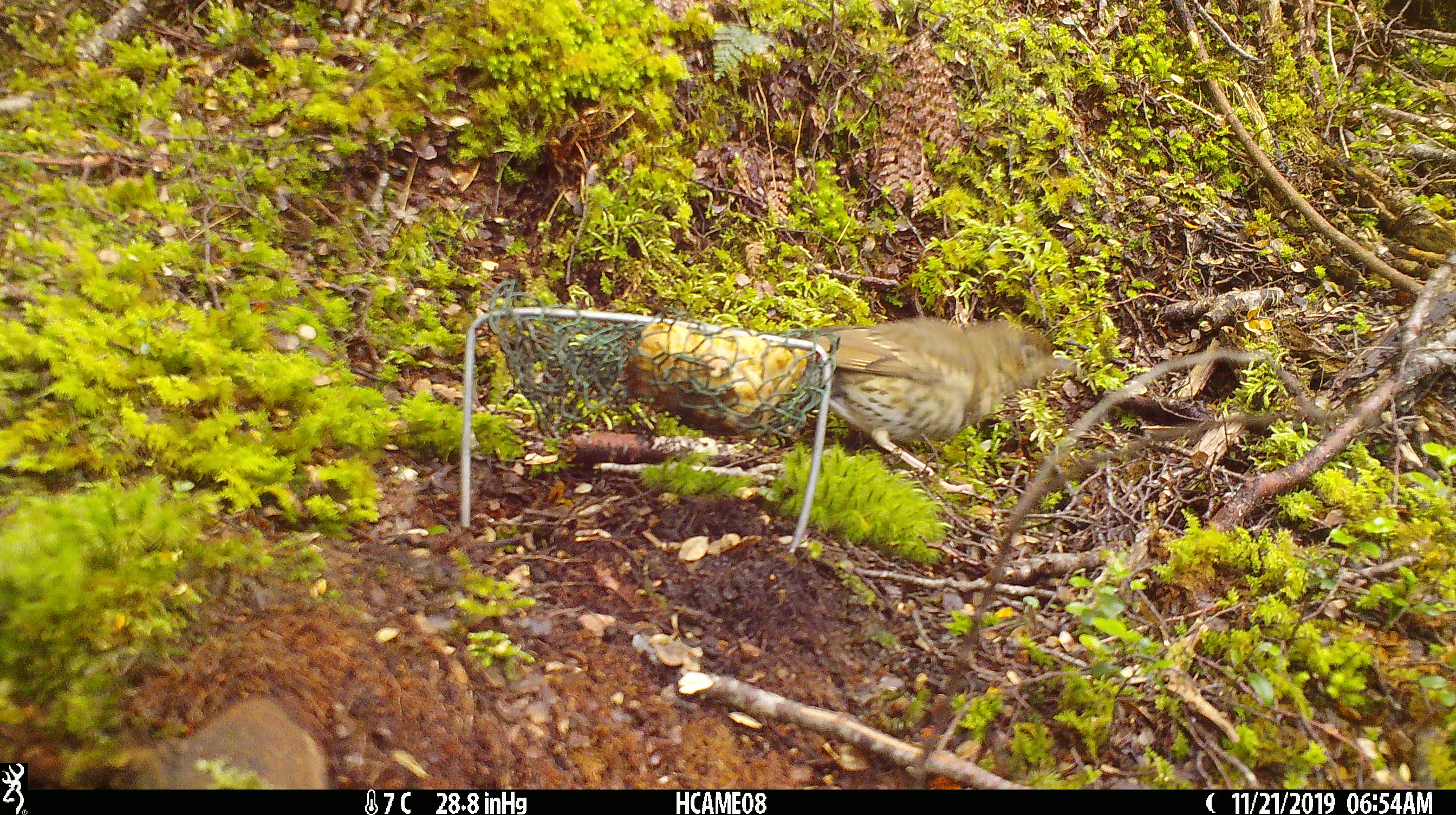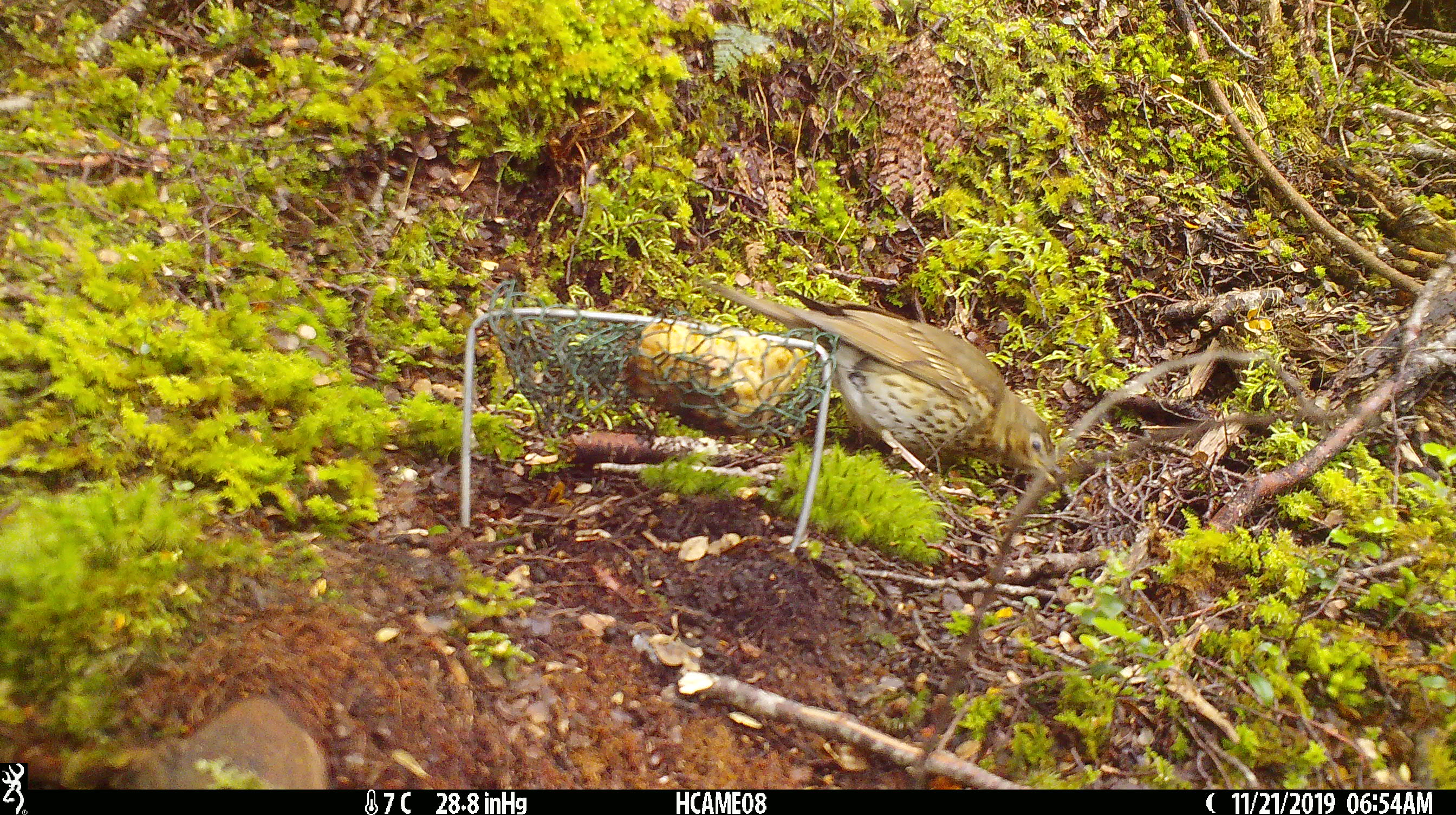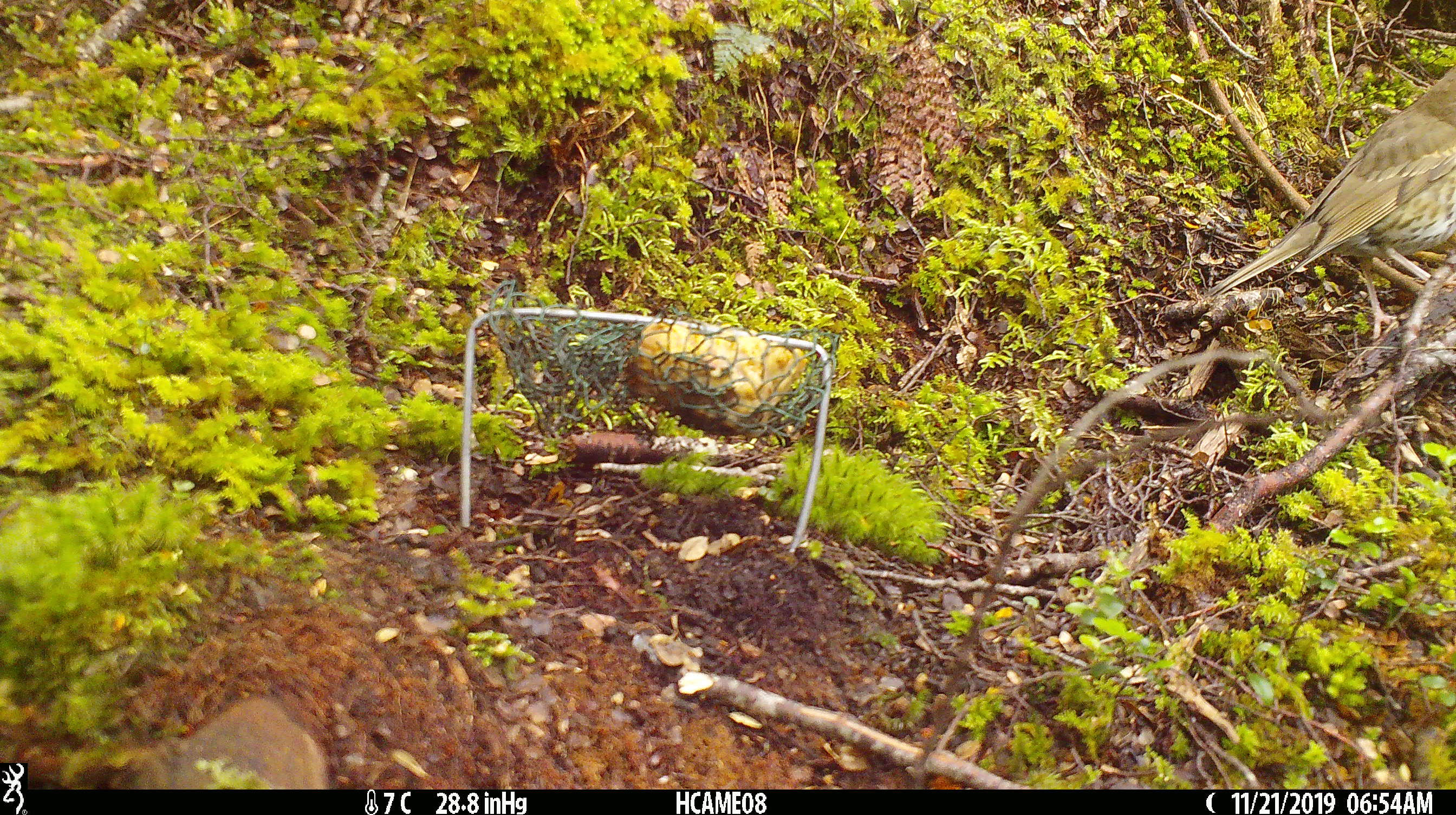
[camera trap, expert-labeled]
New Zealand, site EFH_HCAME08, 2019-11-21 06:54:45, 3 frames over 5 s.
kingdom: Animalia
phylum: Chordata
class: Aves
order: Passeriformes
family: Turdidae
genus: Turdus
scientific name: Turdus philomelos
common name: song thrush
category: thrush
Thrush (song thrush) (Turdus philomelos).